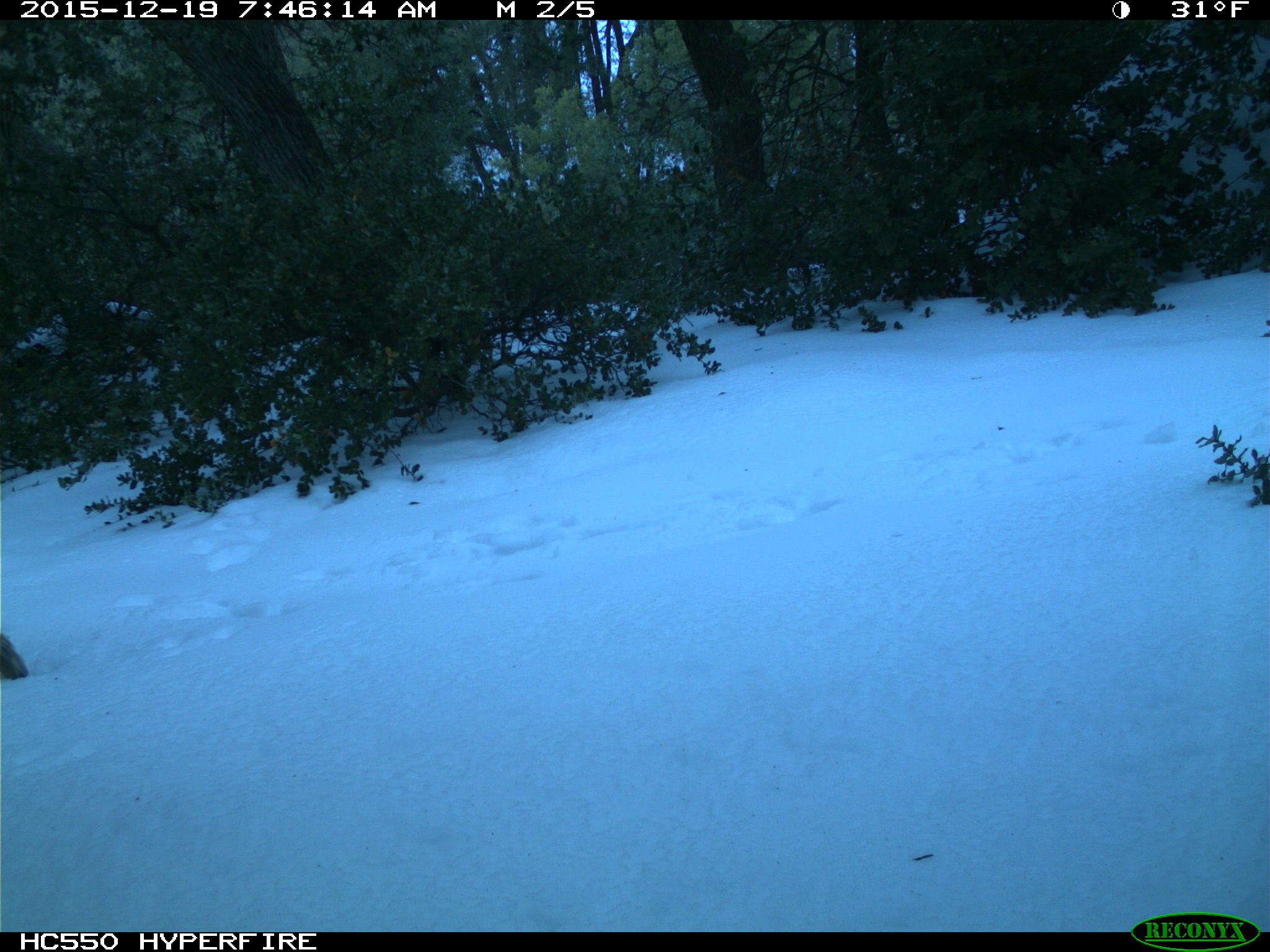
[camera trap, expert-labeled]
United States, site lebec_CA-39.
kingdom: Animalia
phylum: Chordata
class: Mammalia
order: Artiodactyla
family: Cervidae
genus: Odocoileus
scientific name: Odocoileus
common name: deer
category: unidentified deer